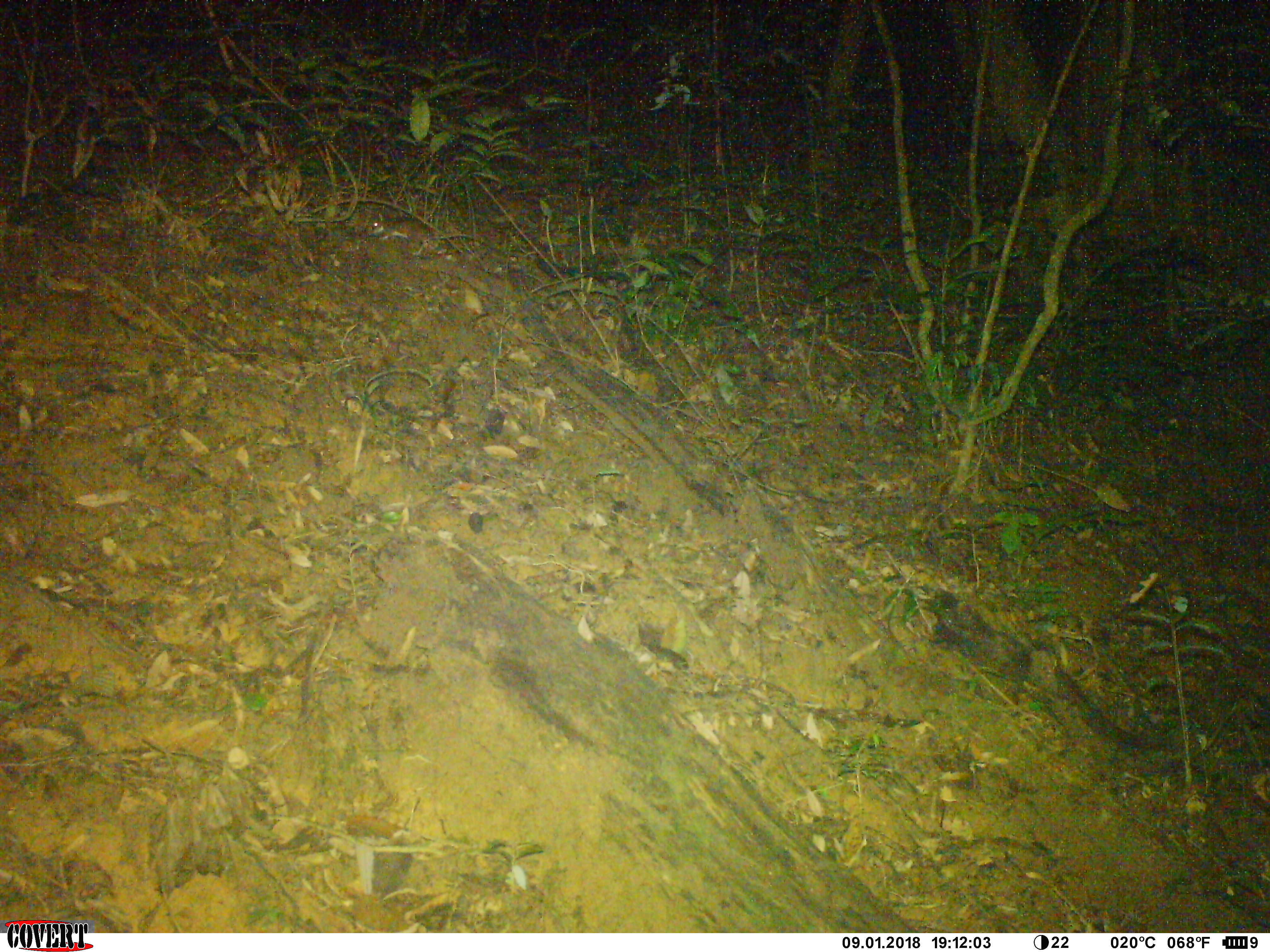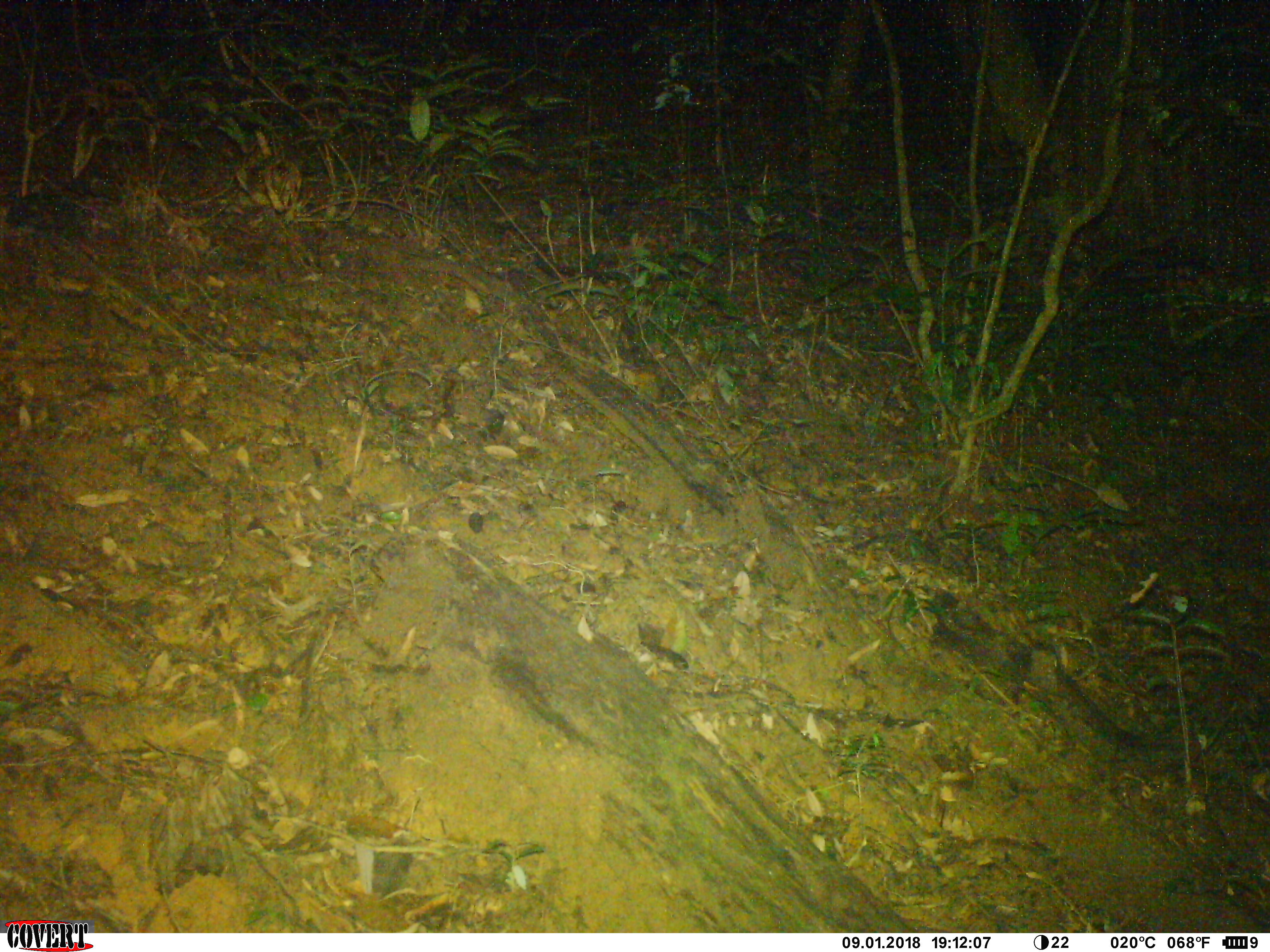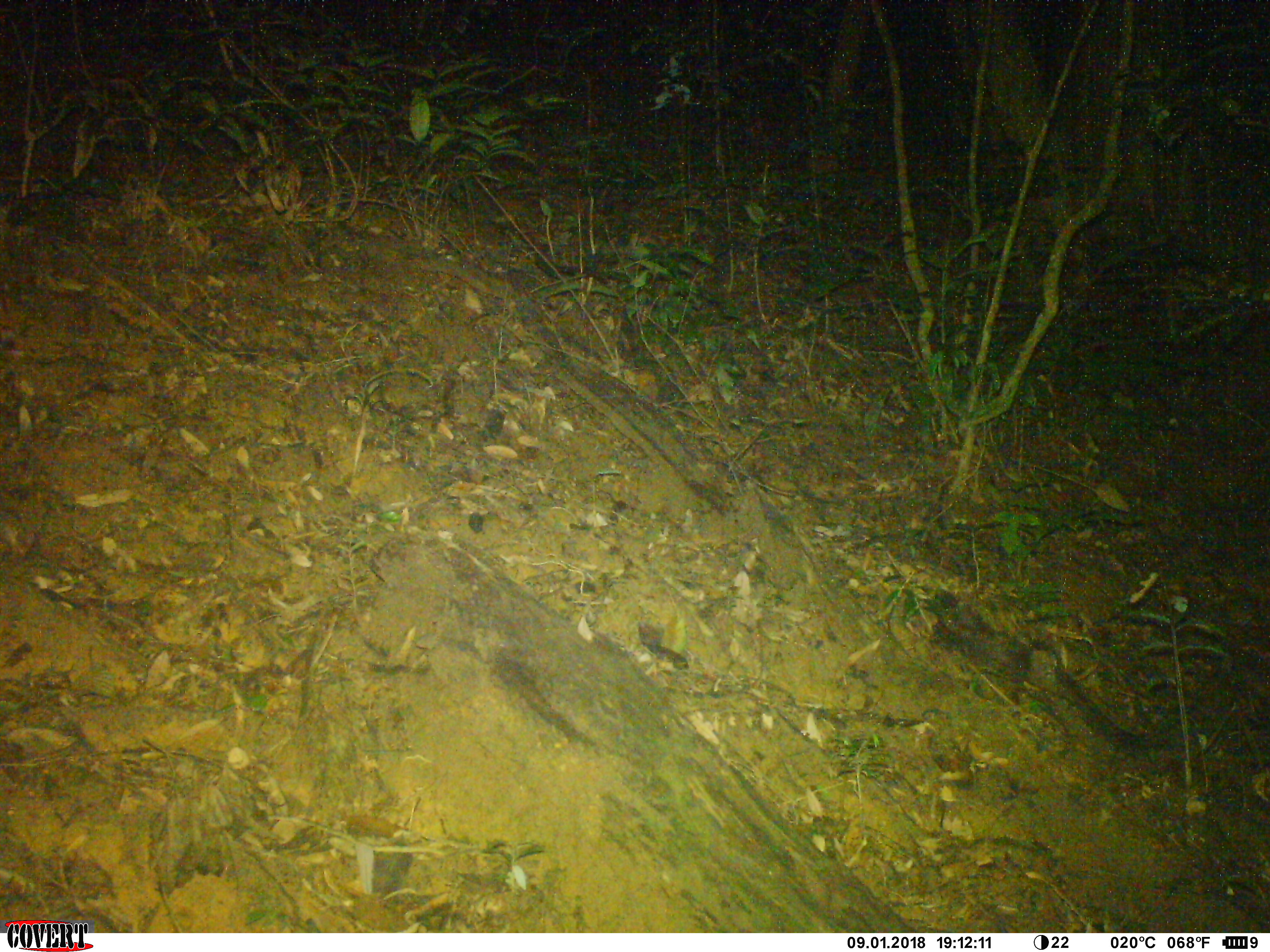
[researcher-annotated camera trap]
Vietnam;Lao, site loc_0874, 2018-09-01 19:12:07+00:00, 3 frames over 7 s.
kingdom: Animalia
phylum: Chordata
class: Mammalia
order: Rodentia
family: Muridae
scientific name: Muridae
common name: old-world mice and rats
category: unidentified murid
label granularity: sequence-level